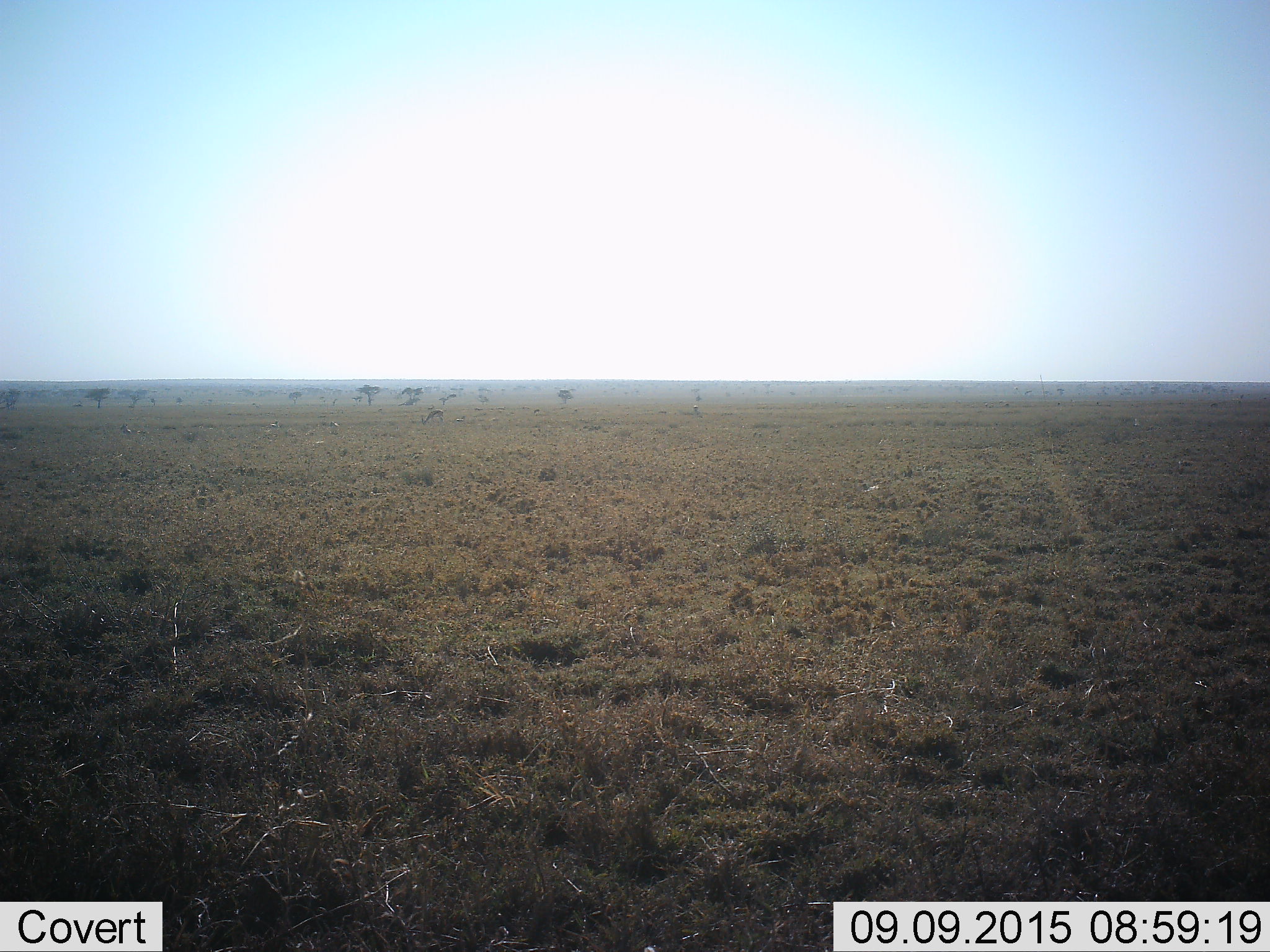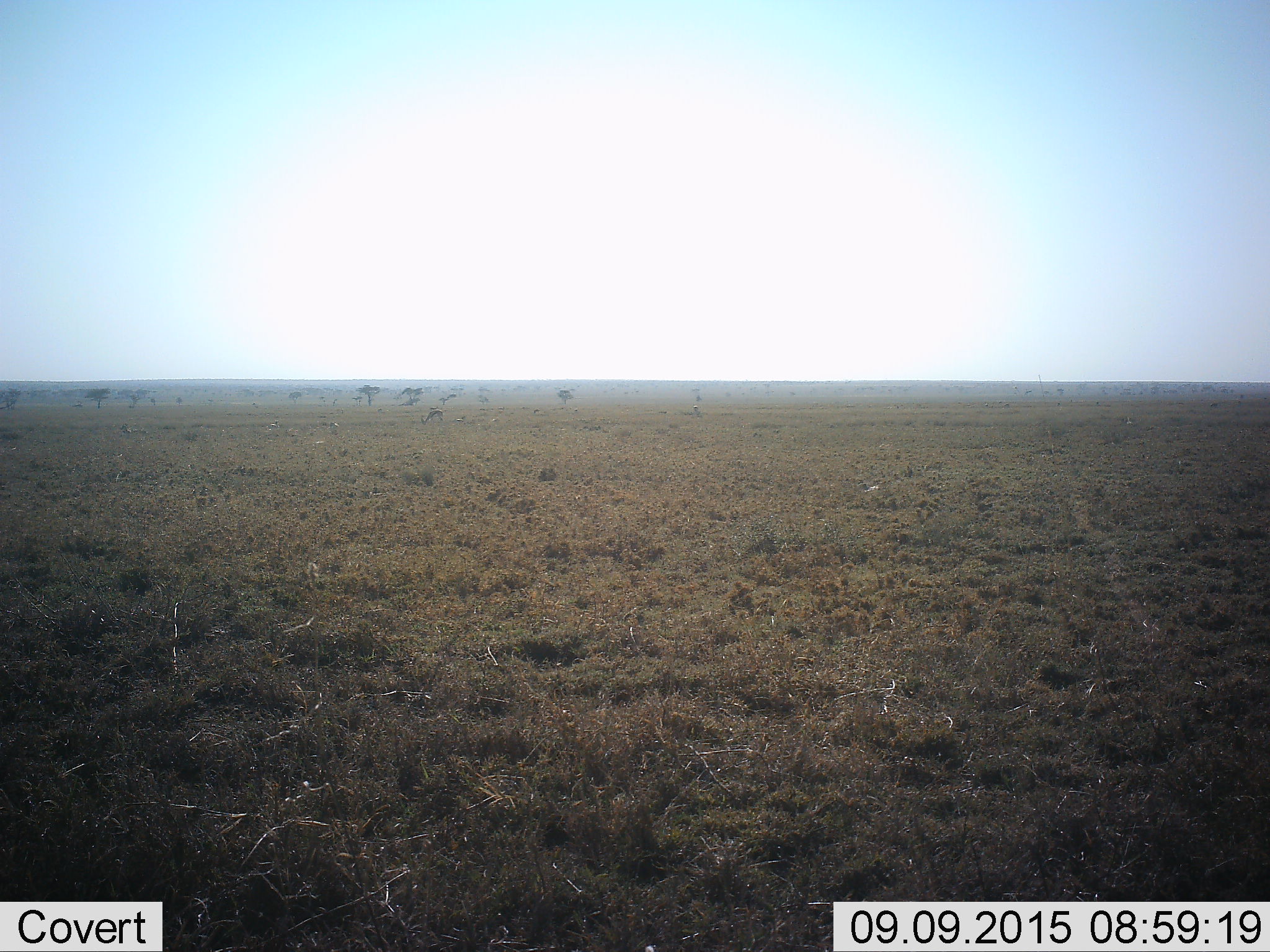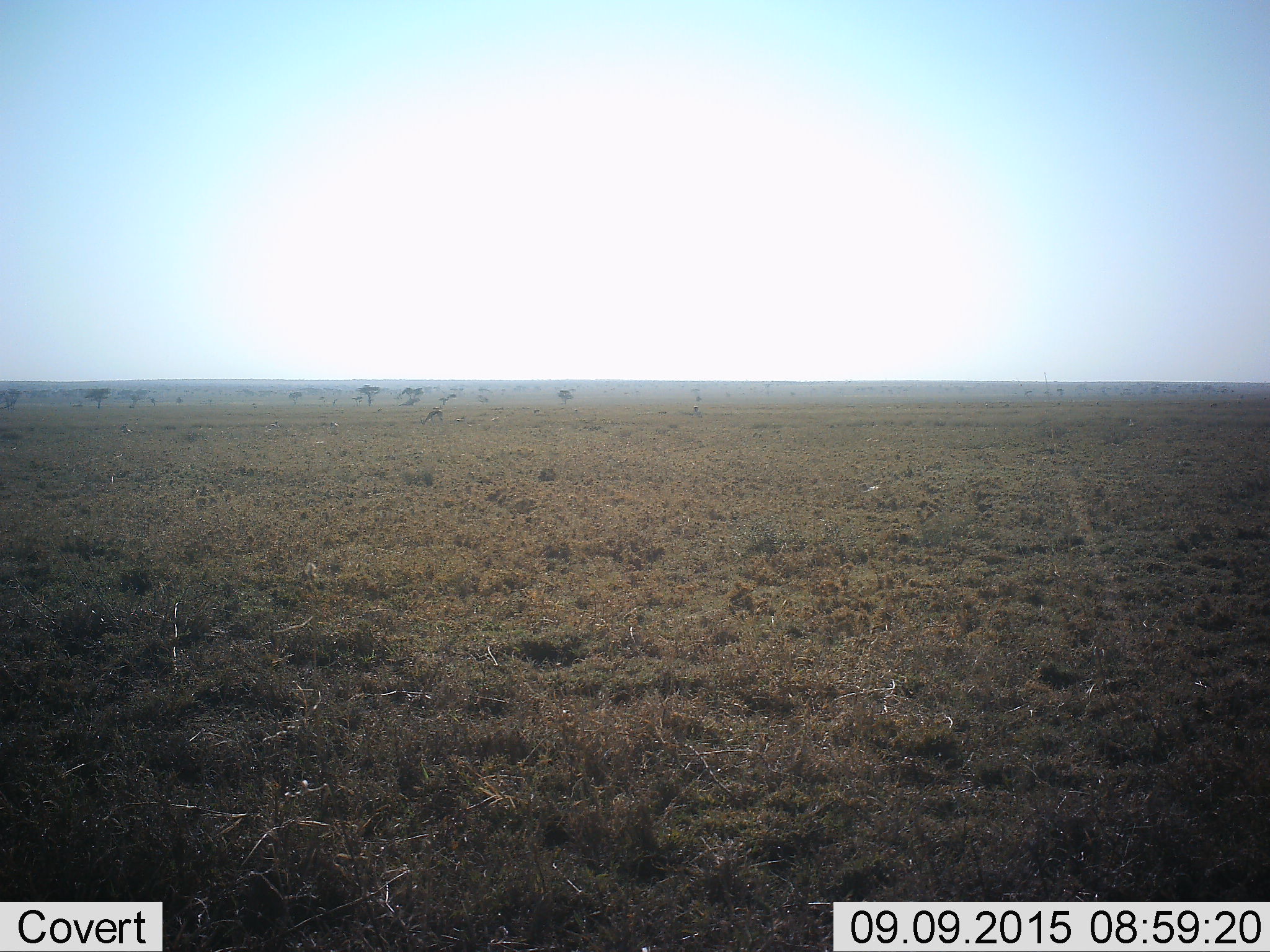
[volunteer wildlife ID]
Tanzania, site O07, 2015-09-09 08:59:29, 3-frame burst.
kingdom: Animalia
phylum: Chordata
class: Mammalia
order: Artiodactyla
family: Bovidae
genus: Eudorcas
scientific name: Eudorcas thomsonii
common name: thomson's gazelle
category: gazellethomsons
Gazellethomsons (thomson's gazelle) (Eudorcas thomsonii), count 6. Behavior (volunteer vote fractions): standing 50%, resting 50%, moving 33%, interacting 17%. Young present (vote fraction): 0%. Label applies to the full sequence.